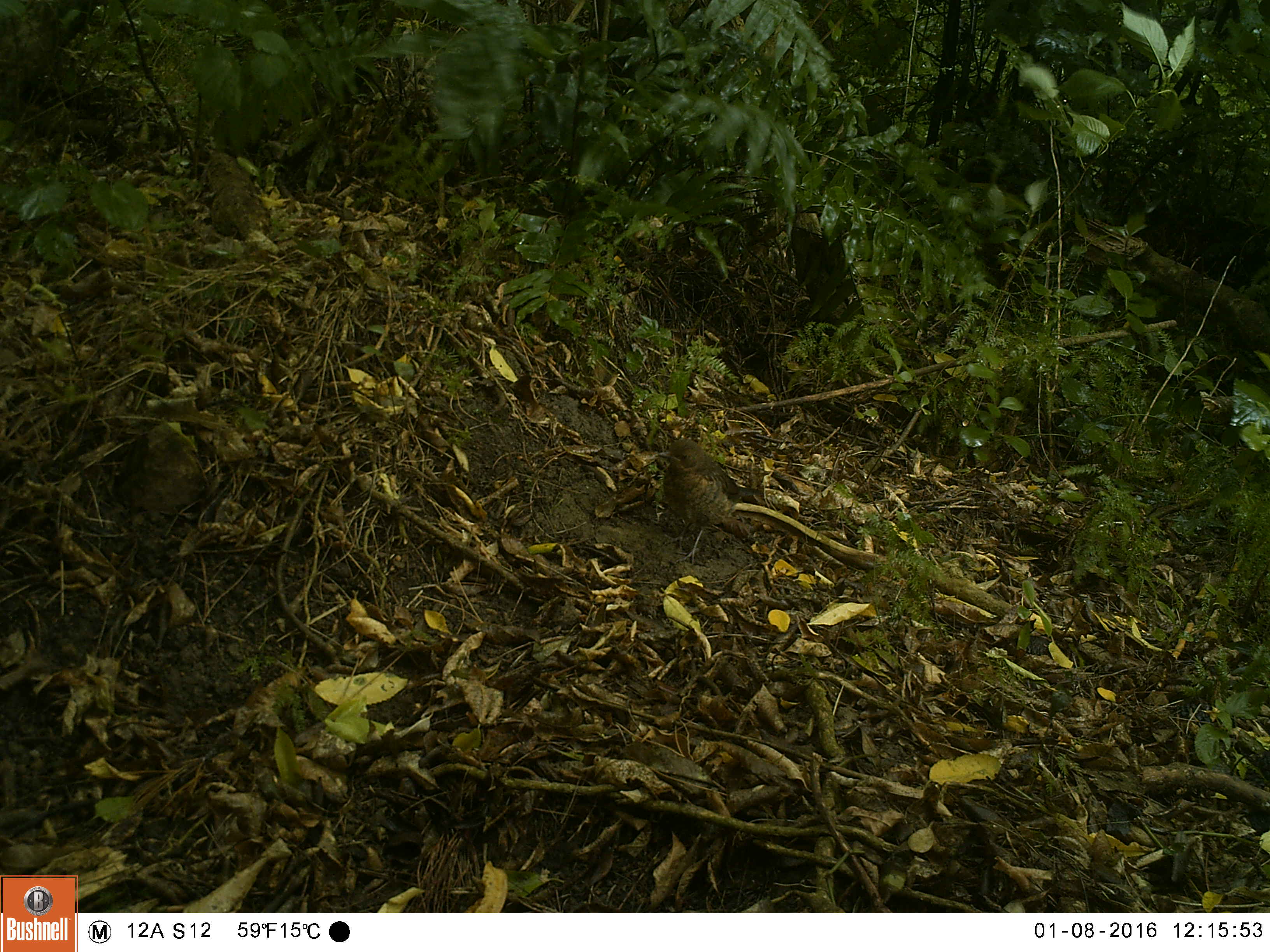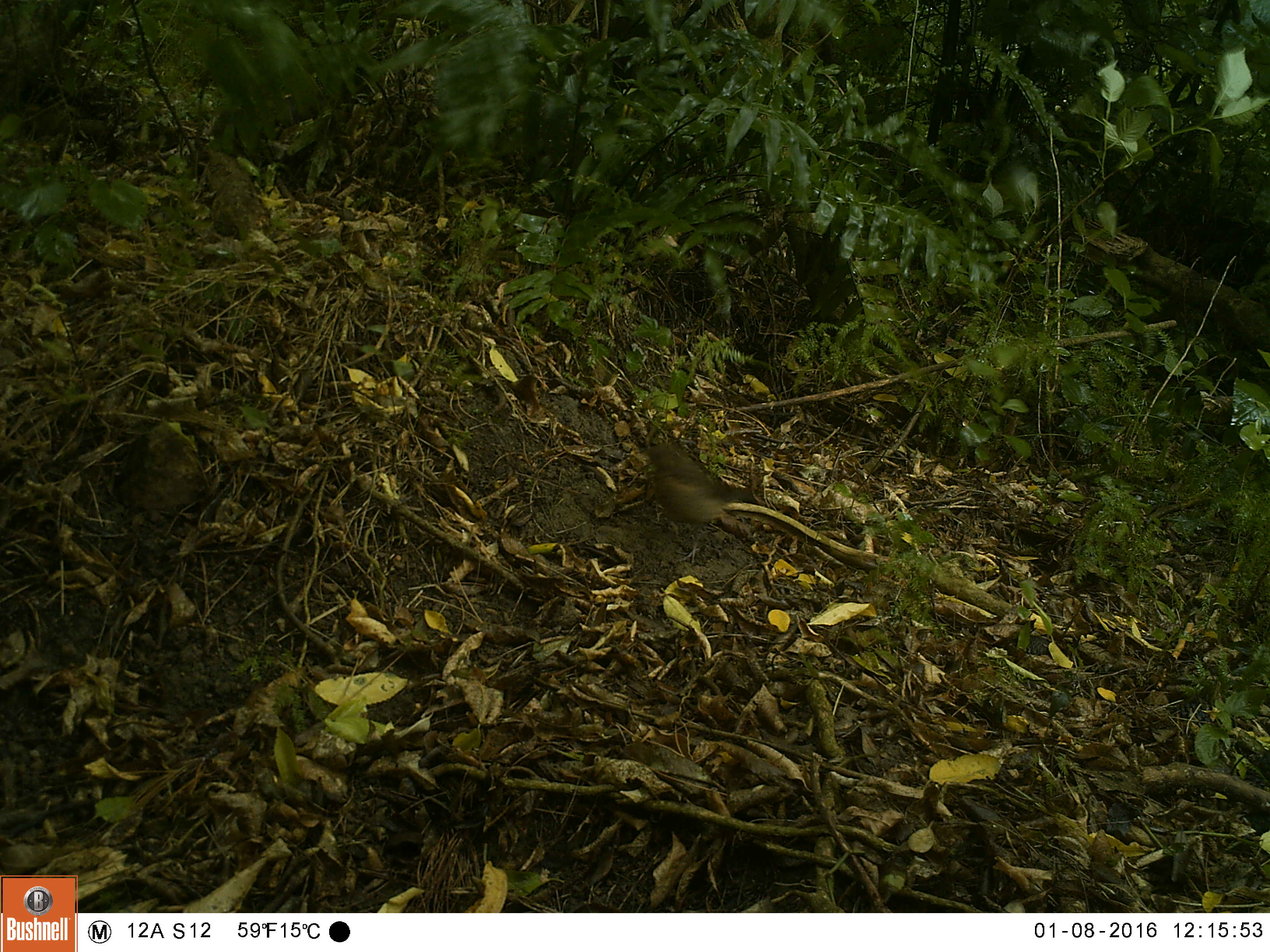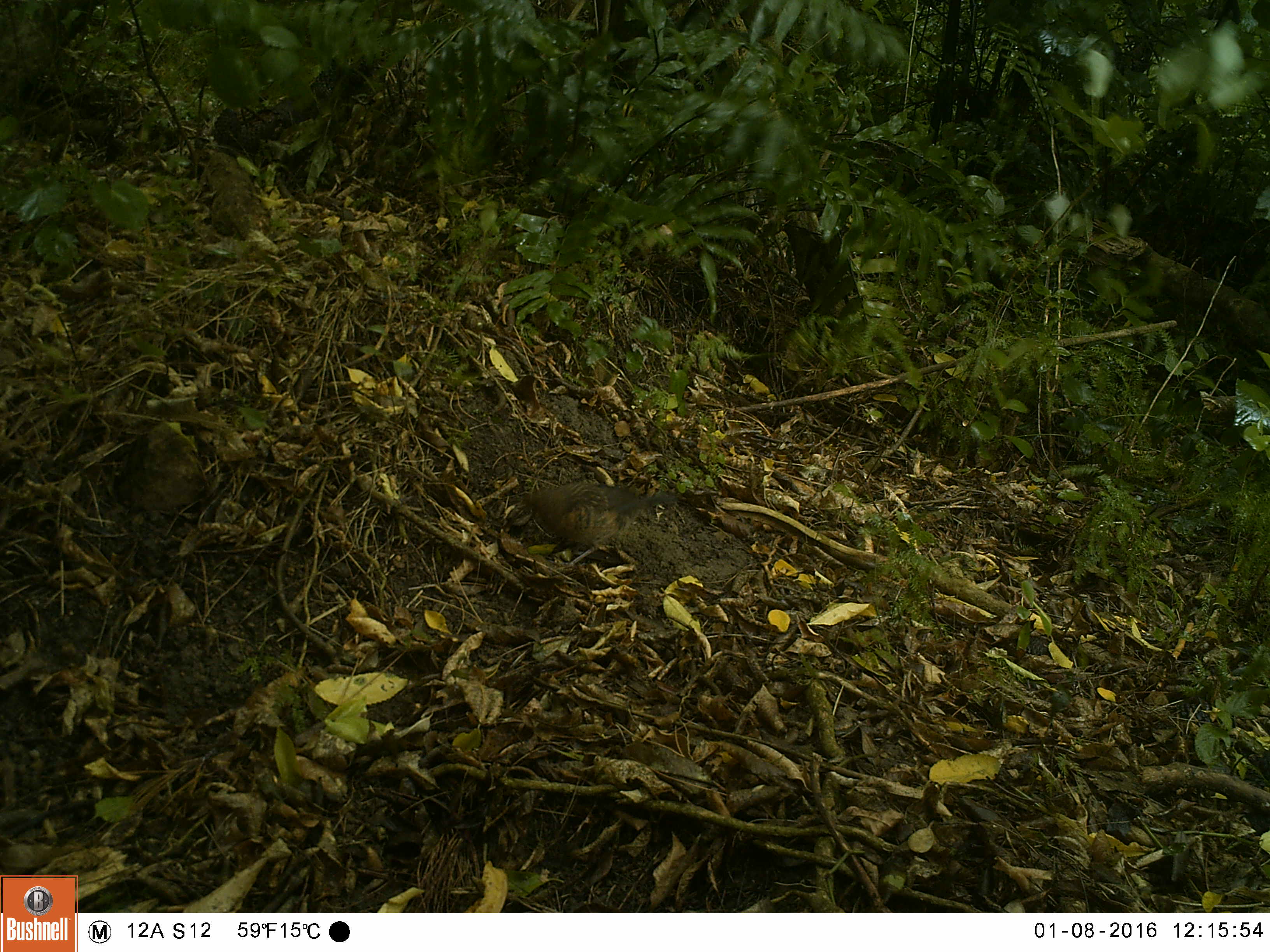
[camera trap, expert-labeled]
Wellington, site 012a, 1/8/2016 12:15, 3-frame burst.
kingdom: Animalia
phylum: Chordata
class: Aves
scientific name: Aves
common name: bird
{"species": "bird (Aves)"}